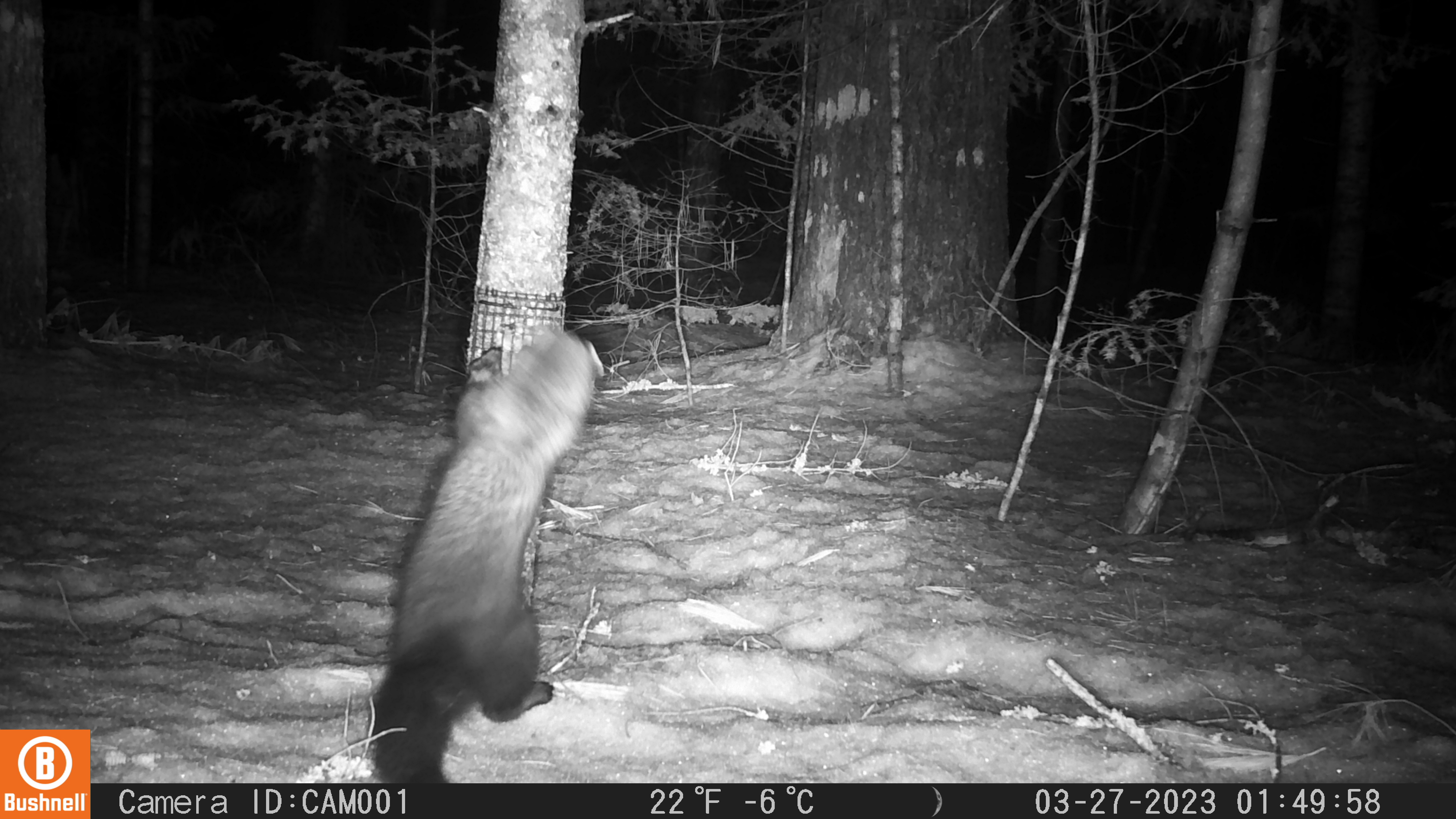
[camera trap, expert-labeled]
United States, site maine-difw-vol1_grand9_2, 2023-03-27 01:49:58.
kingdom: Animalia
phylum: Chordata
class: Mammalia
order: Carnivora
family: Mustelidae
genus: Pekania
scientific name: Pekania pennanti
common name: fisher